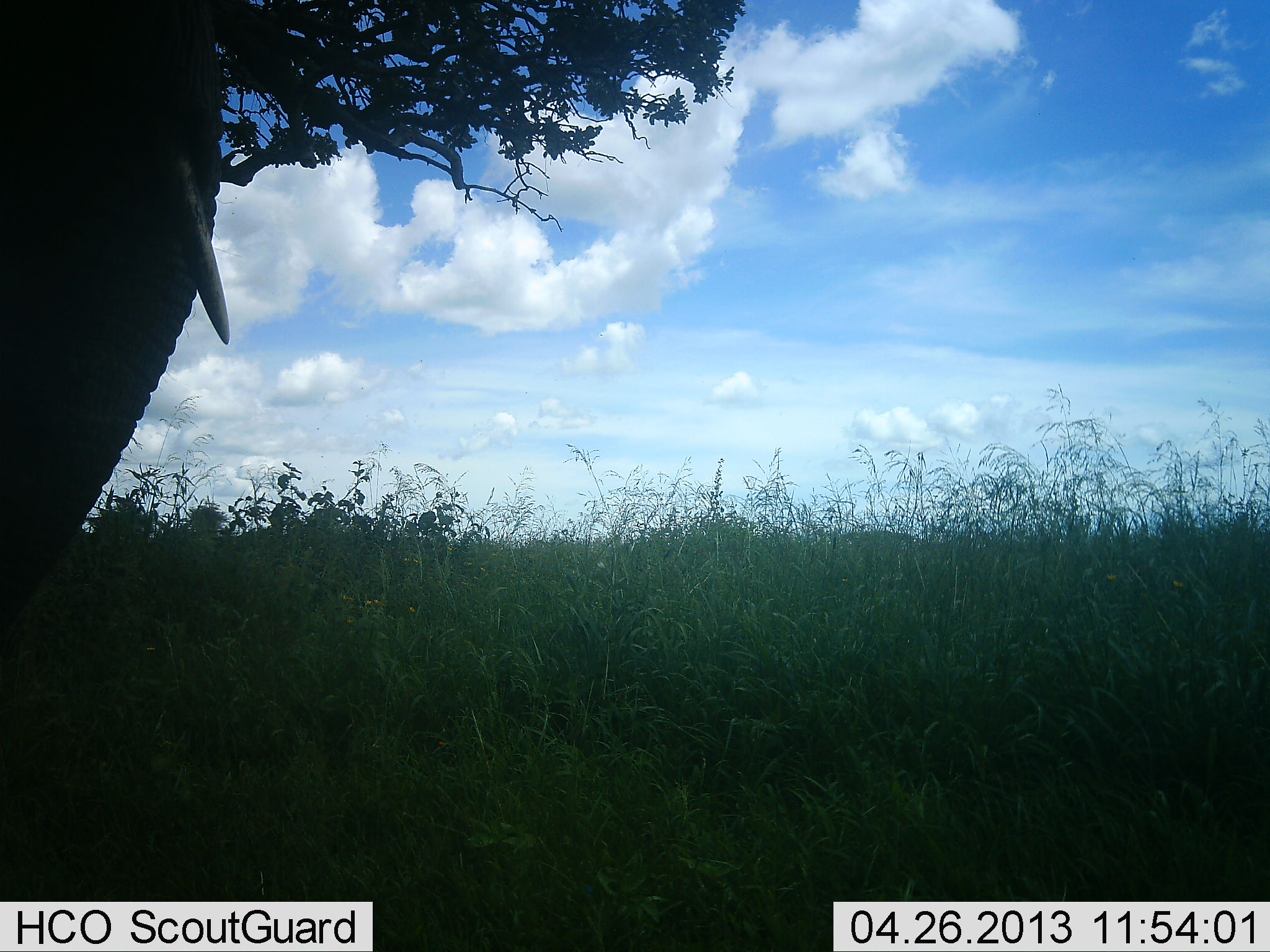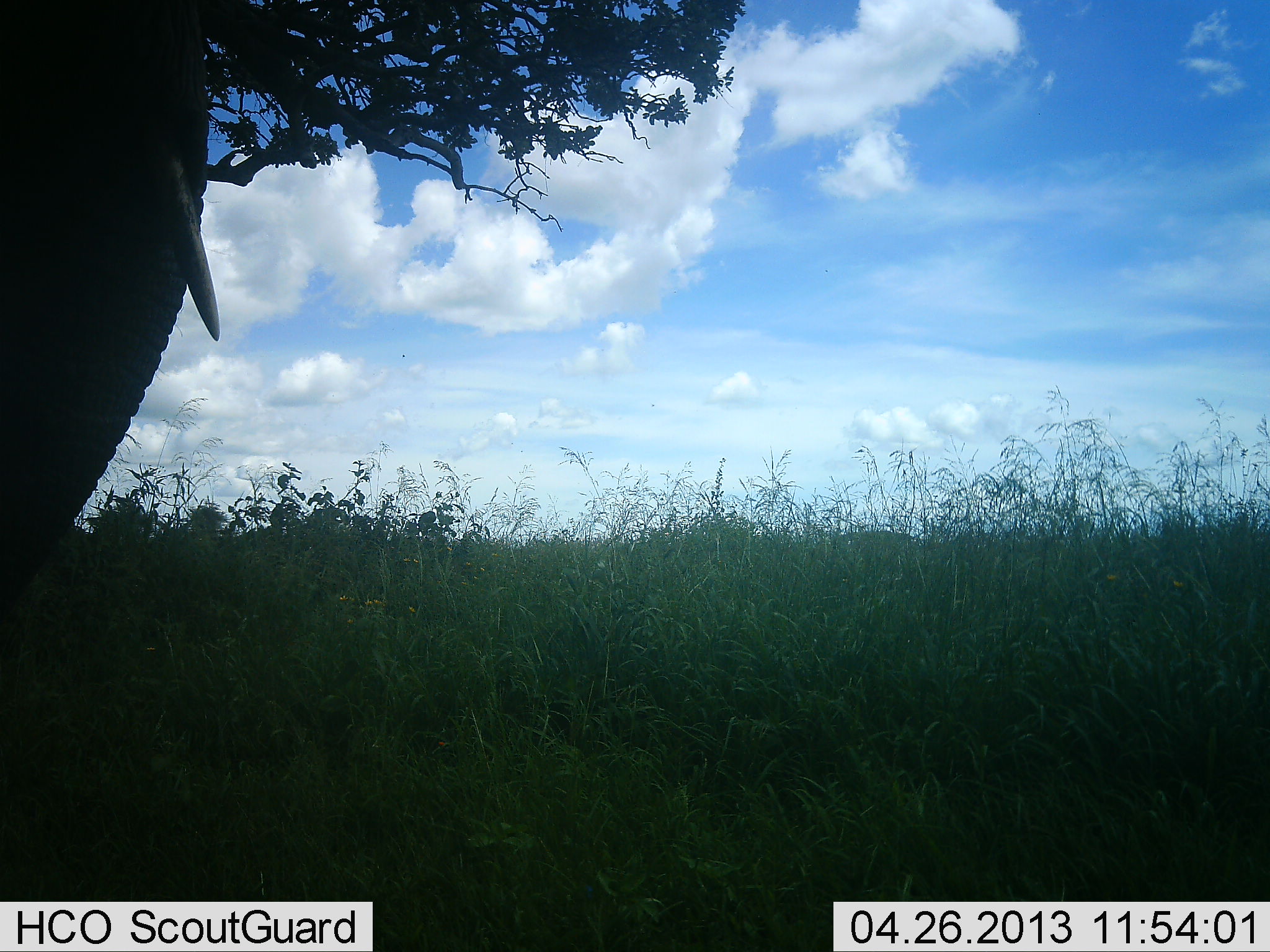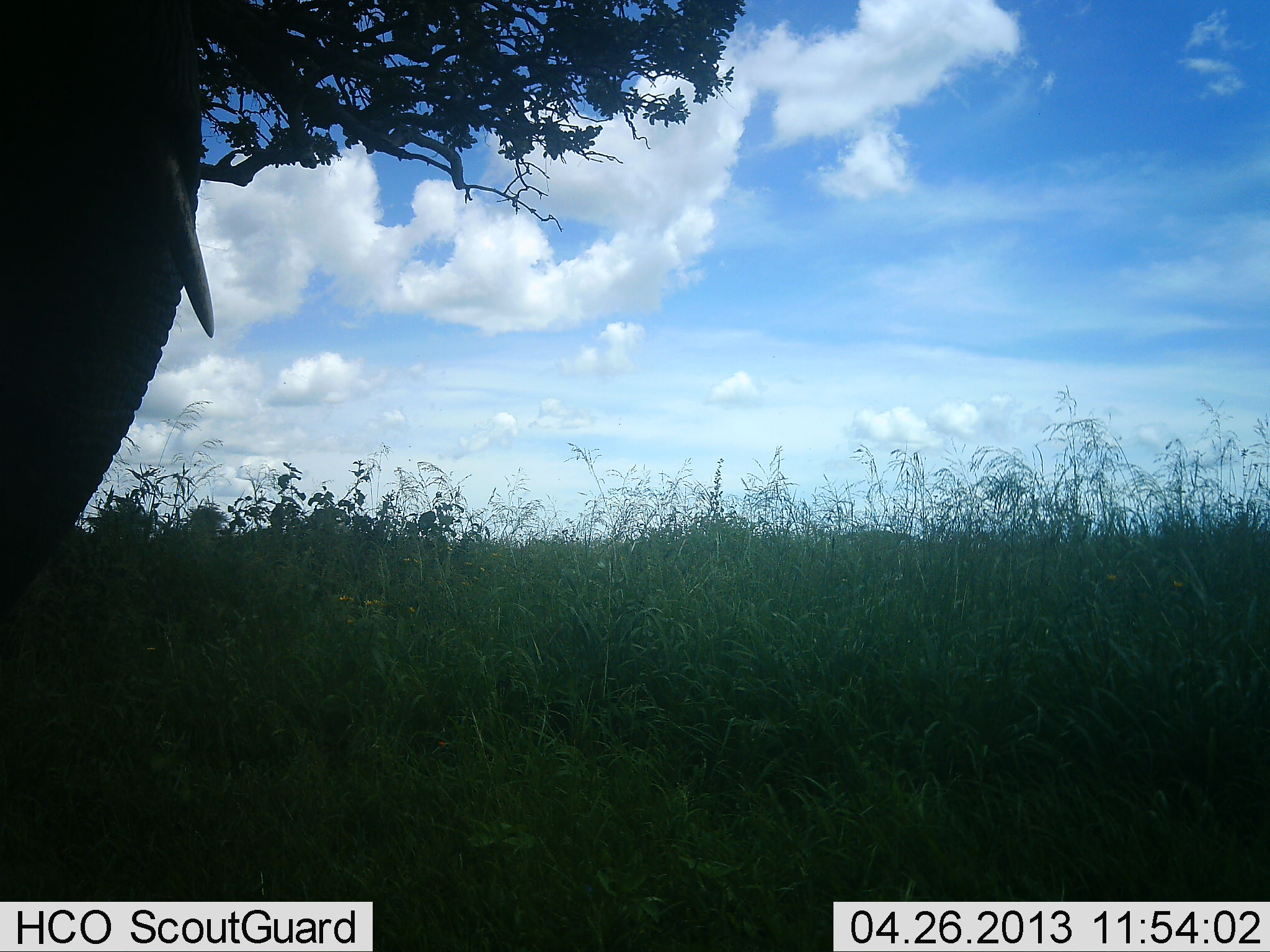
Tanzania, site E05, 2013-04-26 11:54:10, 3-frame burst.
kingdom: Animalia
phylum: Chordata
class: Mammalia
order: Proboscidea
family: Elephantidae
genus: Loxodonta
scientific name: Loxodonta africana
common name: african bush elephant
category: elephant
Elephant (african bush elephant) (Loxodonta africana), count 1. Behavior (volunteer vote fractions): standing 100%, resting 0%, moving 4%, interacting 0%. Young present (vote fraction): 0%. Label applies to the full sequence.